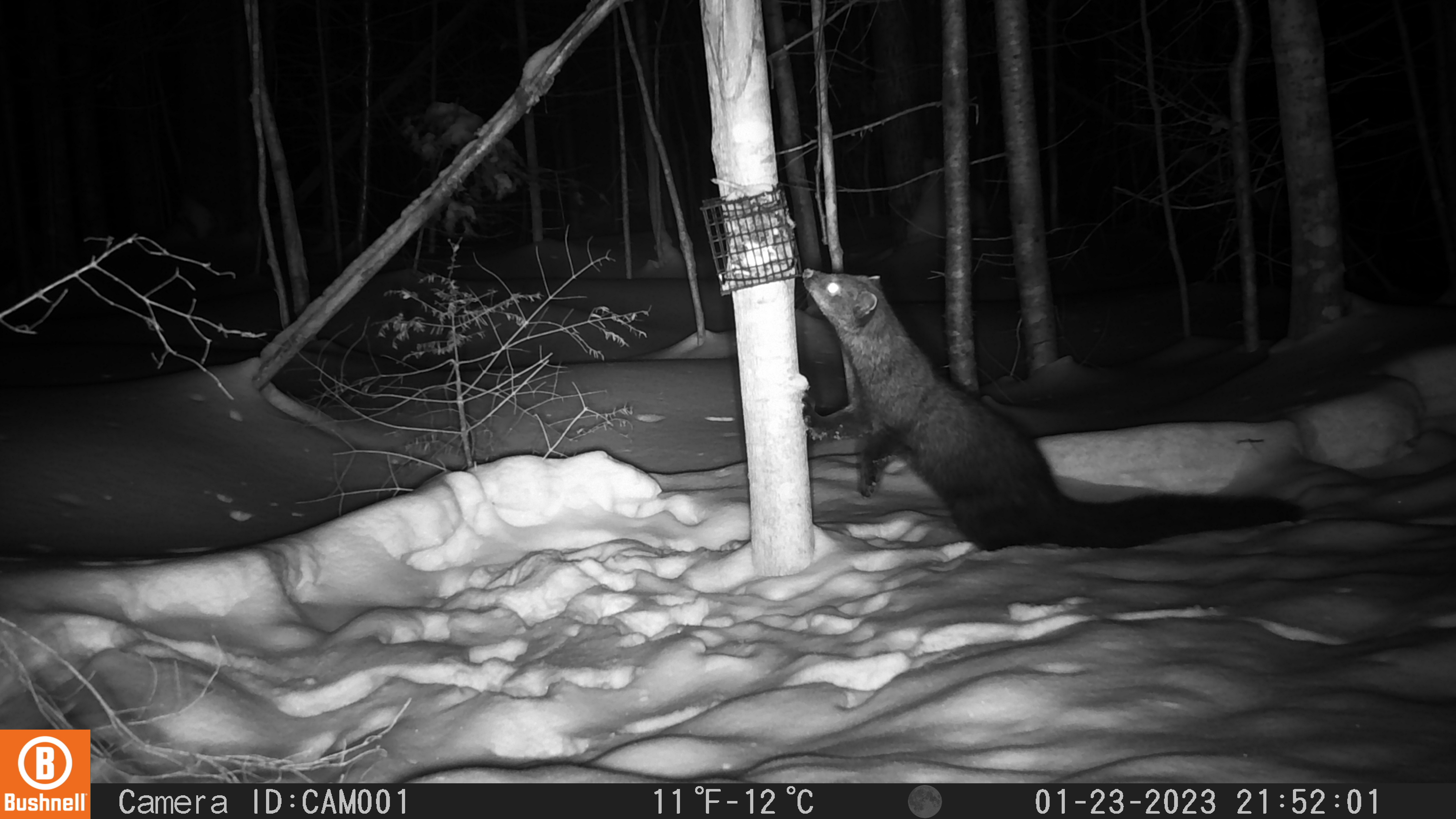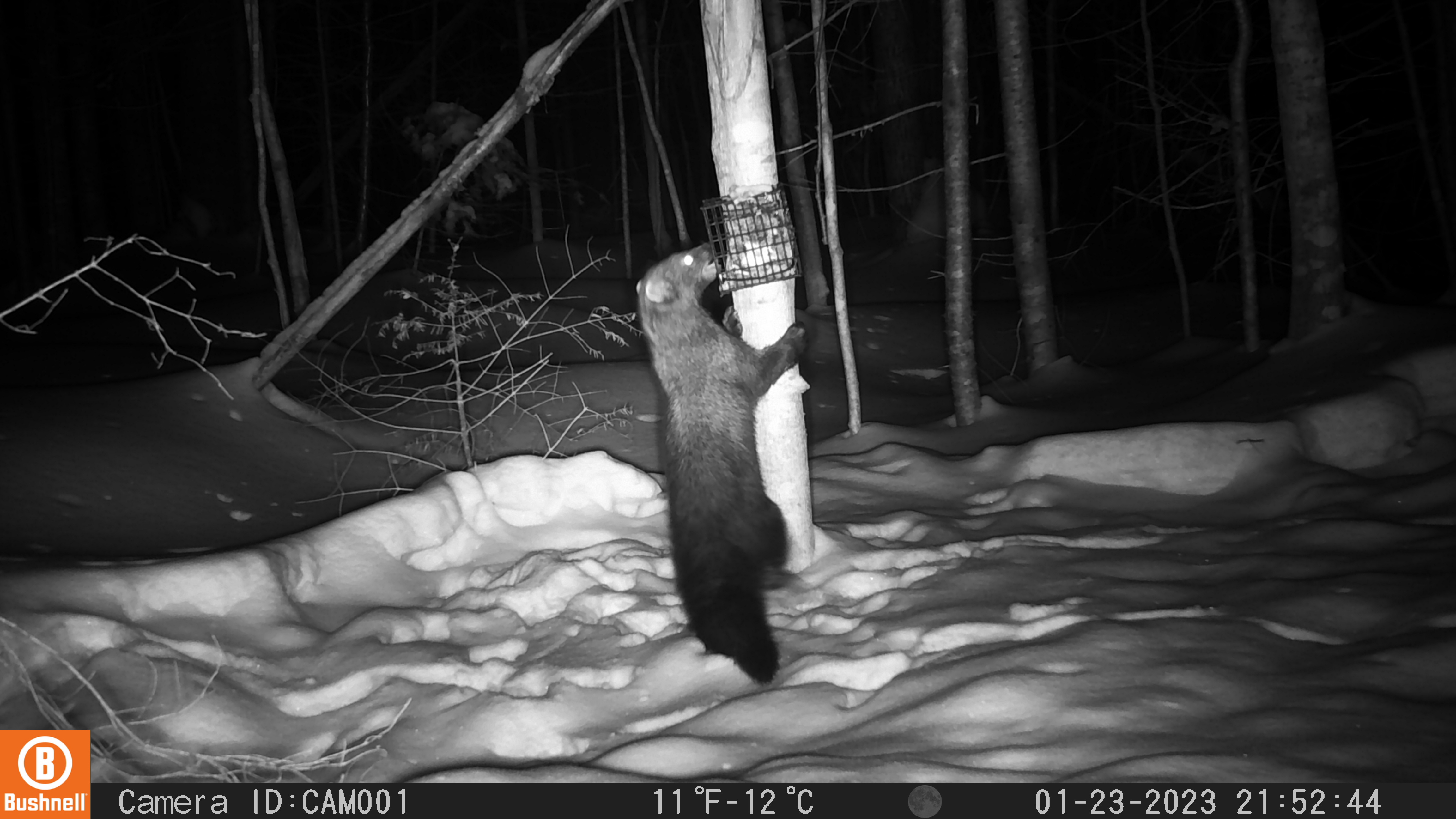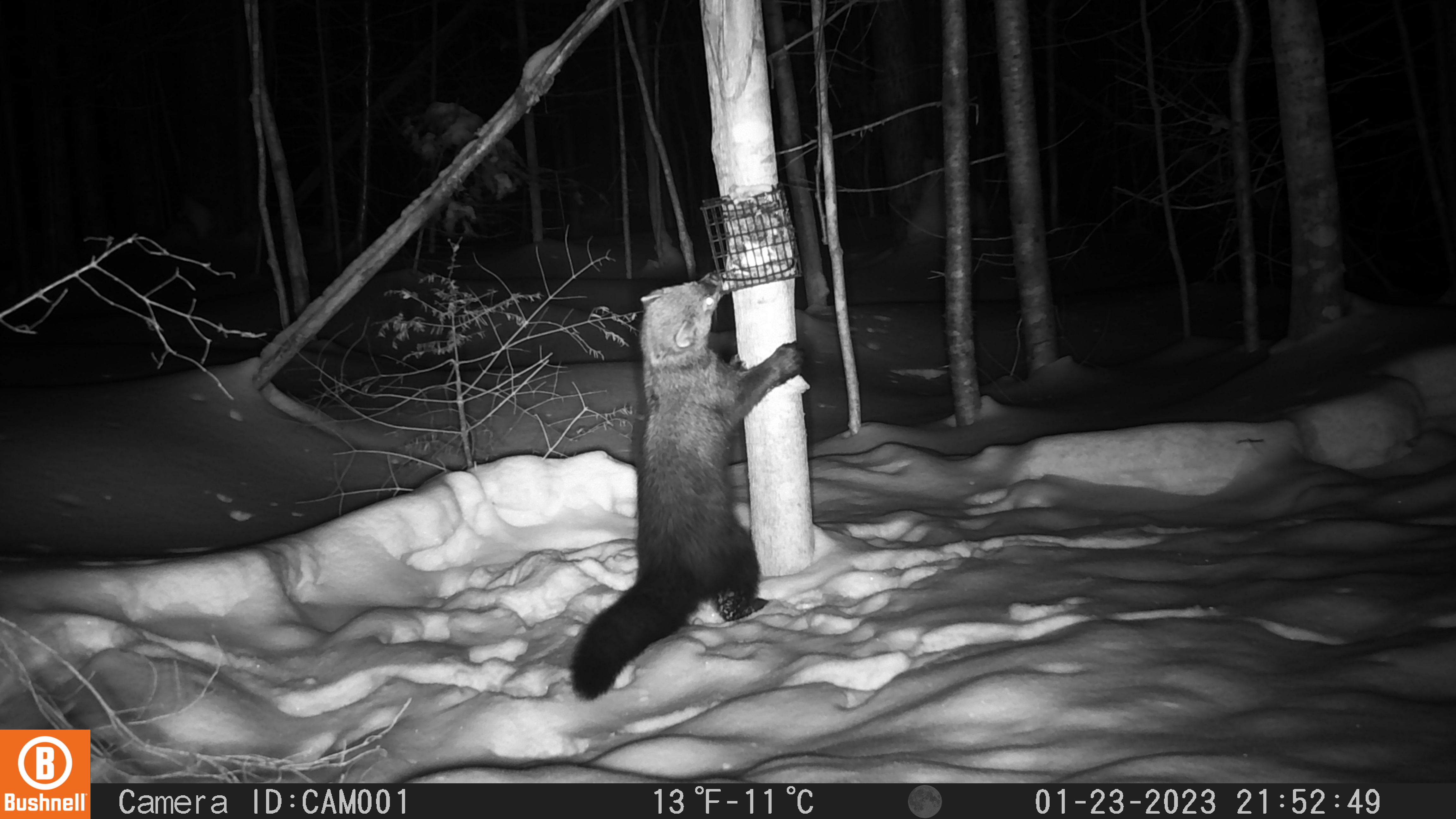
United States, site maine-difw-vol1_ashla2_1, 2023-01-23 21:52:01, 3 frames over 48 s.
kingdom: Animalia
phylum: Chordata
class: Mammalia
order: Carnivora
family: Mustelidae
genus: Pekania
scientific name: Pekania pennanti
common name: fisher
Fisher (Pekania pennanti).